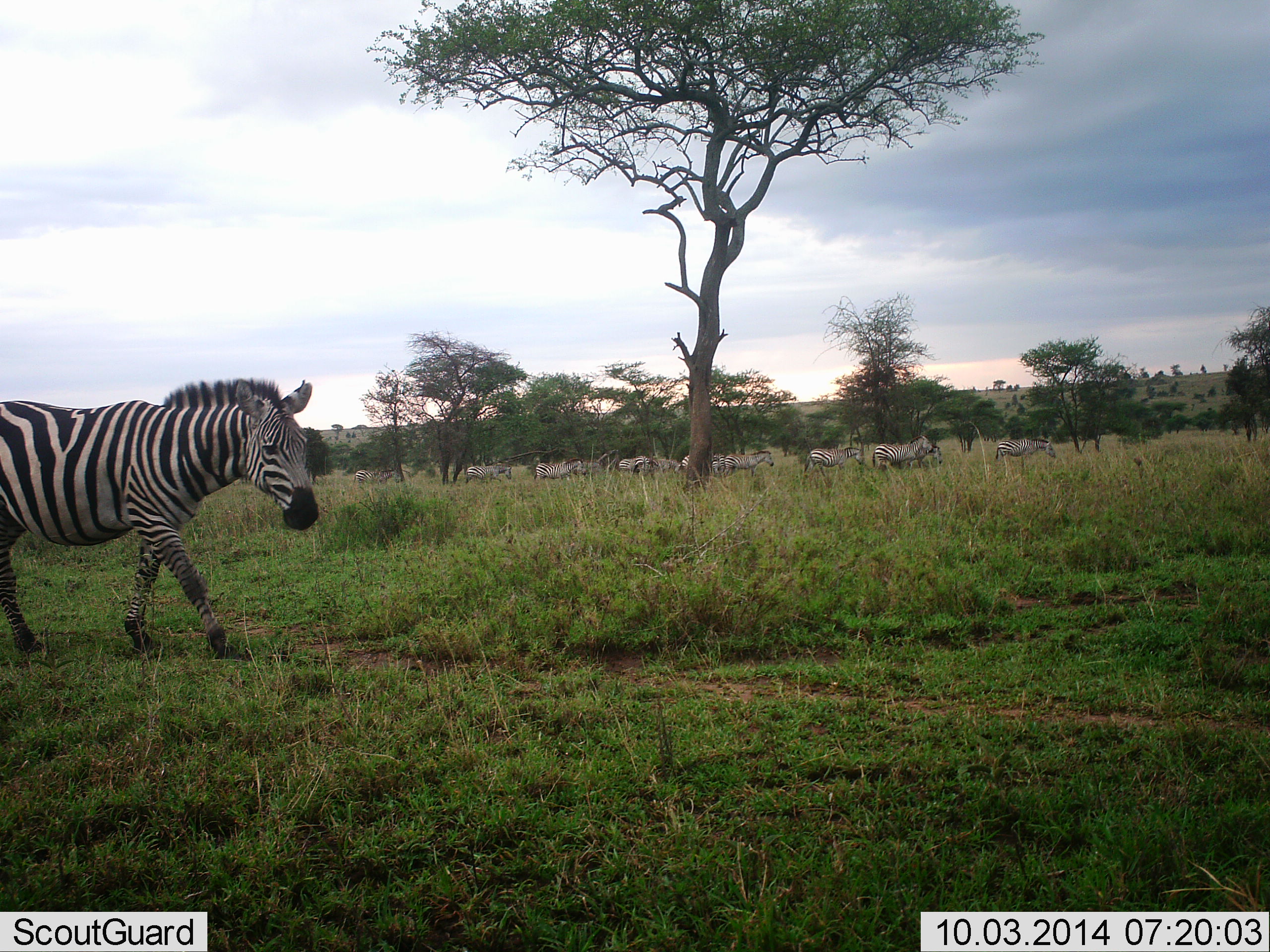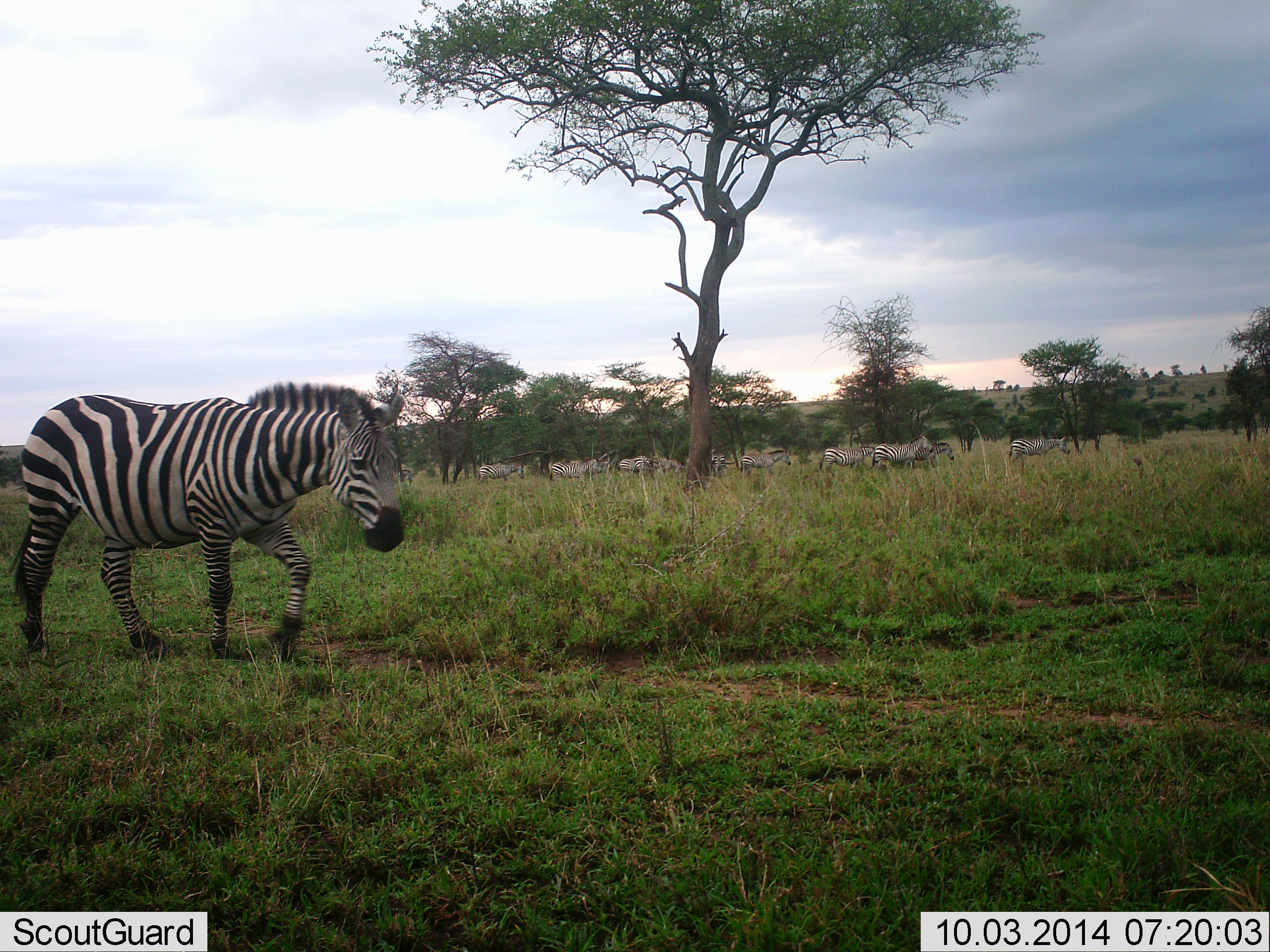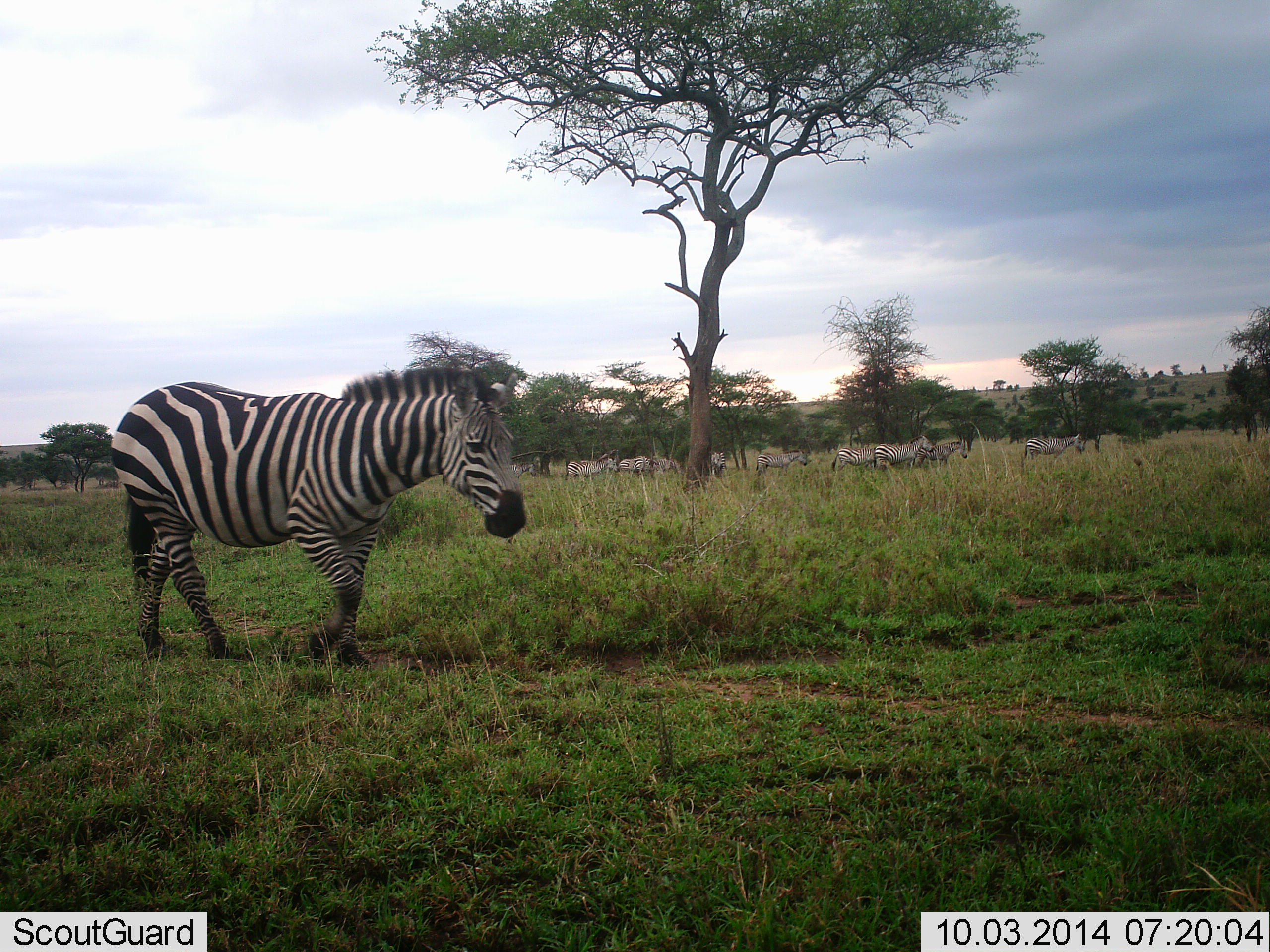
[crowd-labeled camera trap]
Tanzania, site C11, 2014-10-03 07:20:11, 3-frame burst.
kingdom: Animalia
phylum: Chordata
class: Mammalia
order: Perissodactyla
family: Equidae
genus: Equus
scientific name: Equus quagga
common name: plains zebra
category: zebra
Zebra (plains zebra) (Equus quagga), count 11-50. Behavior (volunteer vote fractions): standing 40%, resting 10%, moving 90%, interacting 10%. Young present (vote fraction): 0%. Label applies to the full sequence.